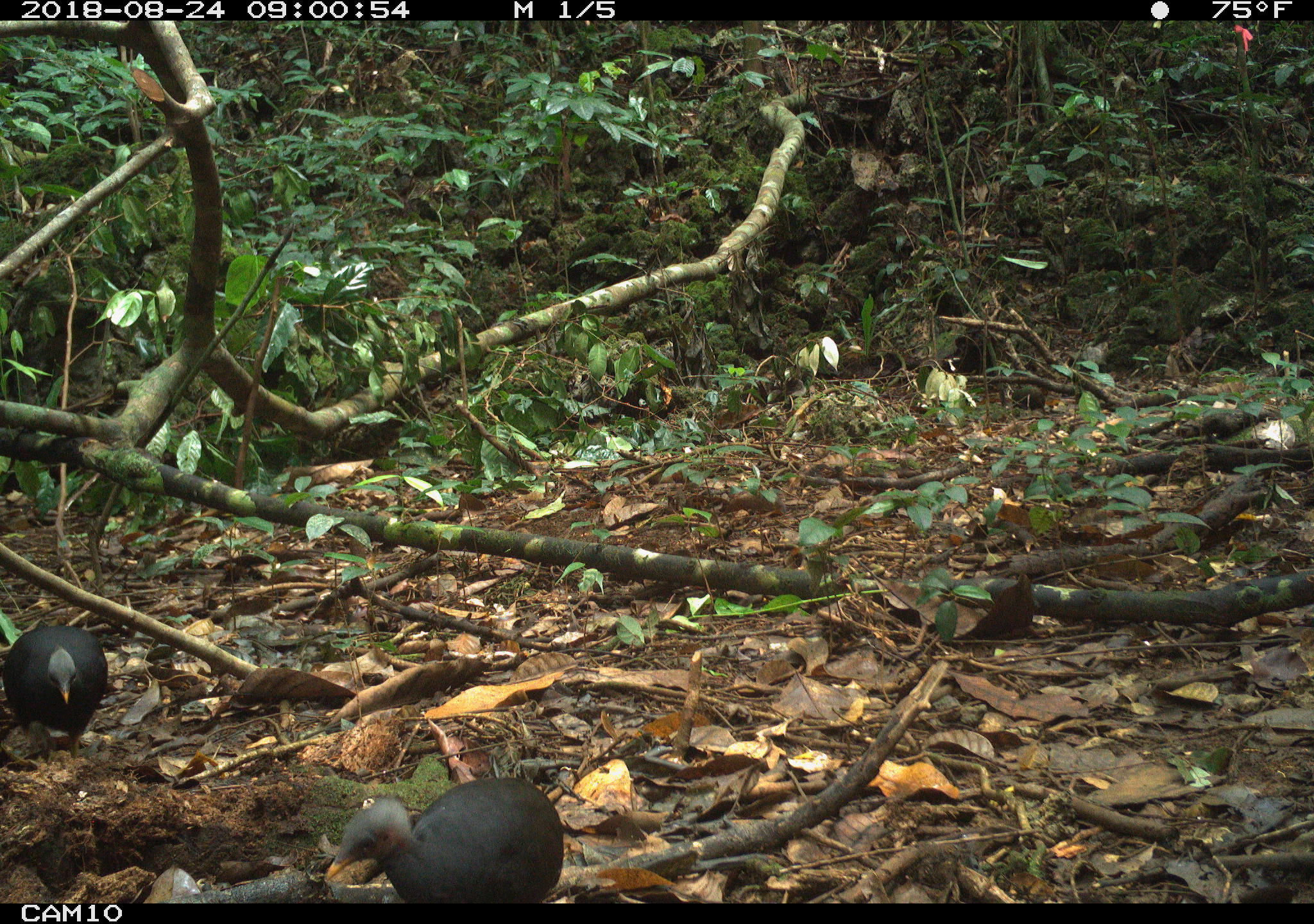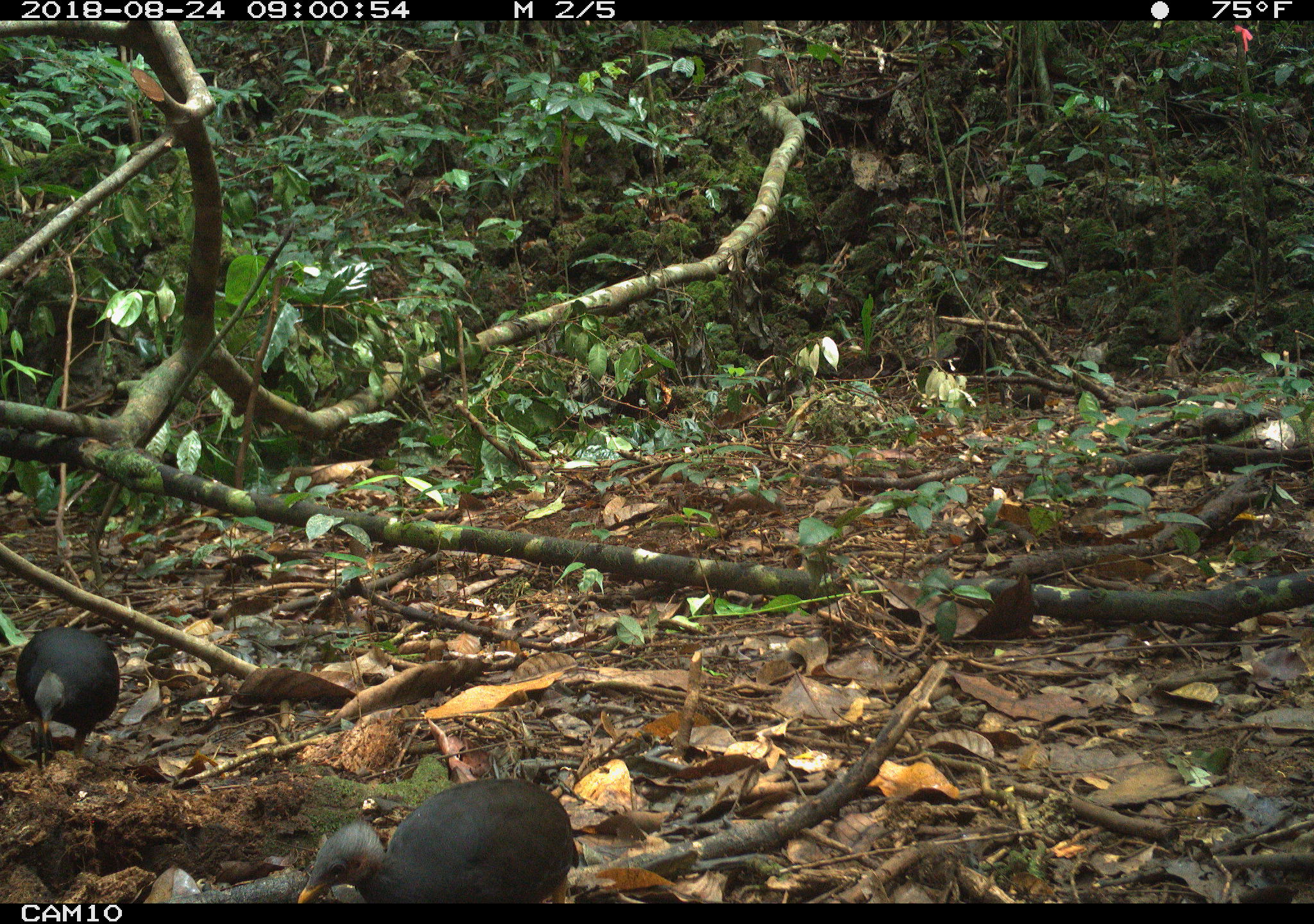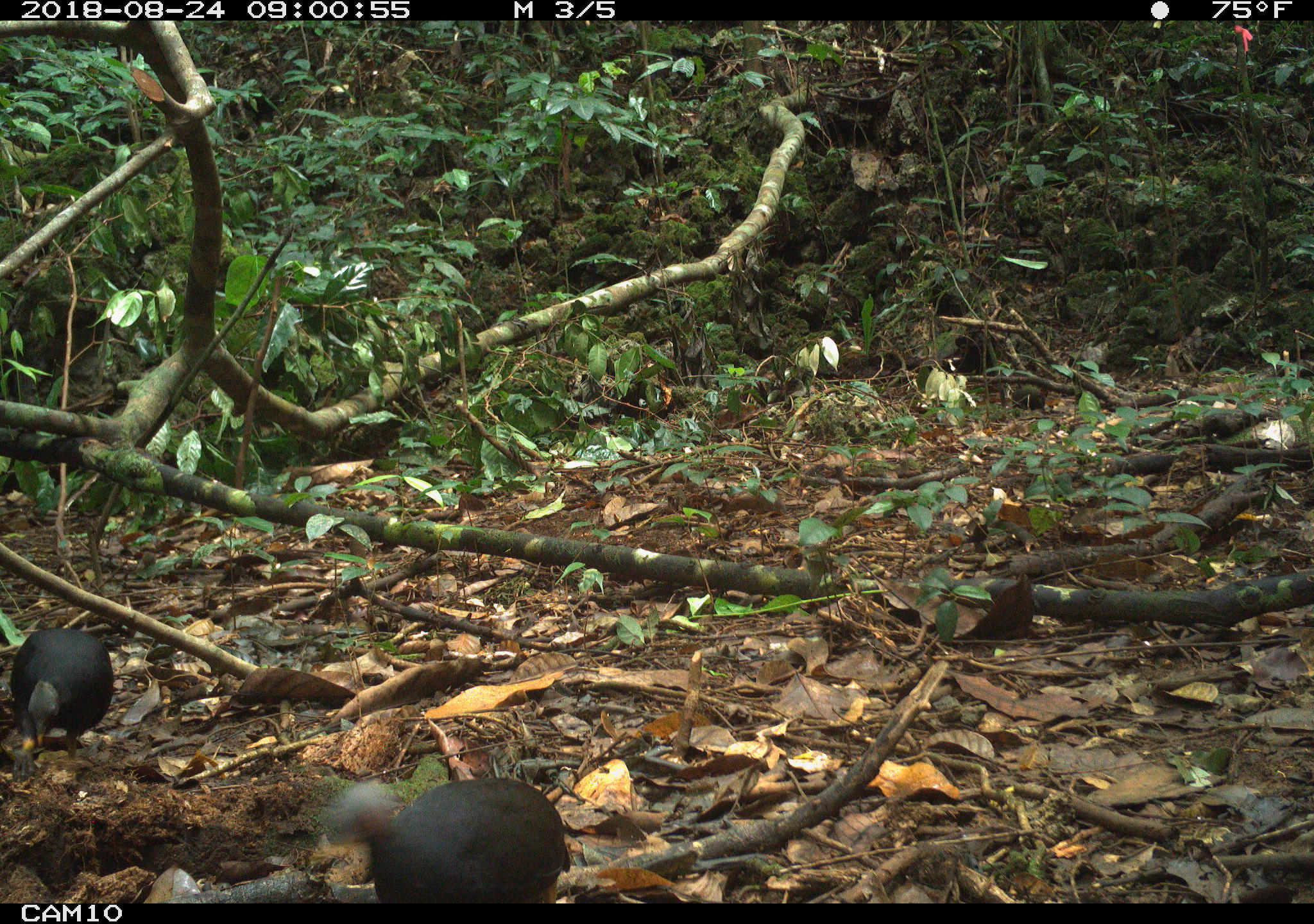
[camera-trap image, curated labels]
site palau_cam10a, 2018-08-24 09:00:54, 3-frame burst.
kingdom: Animalia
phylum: Chordata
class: Aves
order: Galliformes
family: Megapodiidae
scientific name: Megapodiidae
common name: megapode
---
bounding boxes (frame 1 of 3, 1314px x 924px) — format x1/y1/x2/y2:
megapode: 320/774/560/902; 1/620/107/760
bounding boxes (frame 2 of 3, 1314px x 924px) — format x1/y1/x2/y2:
megapode: 289/776/578/902; 8/626/119/768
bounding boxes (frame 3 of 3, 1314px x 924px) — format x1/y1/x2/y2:
megapode: 318/776/566/902; 1/625/114/777